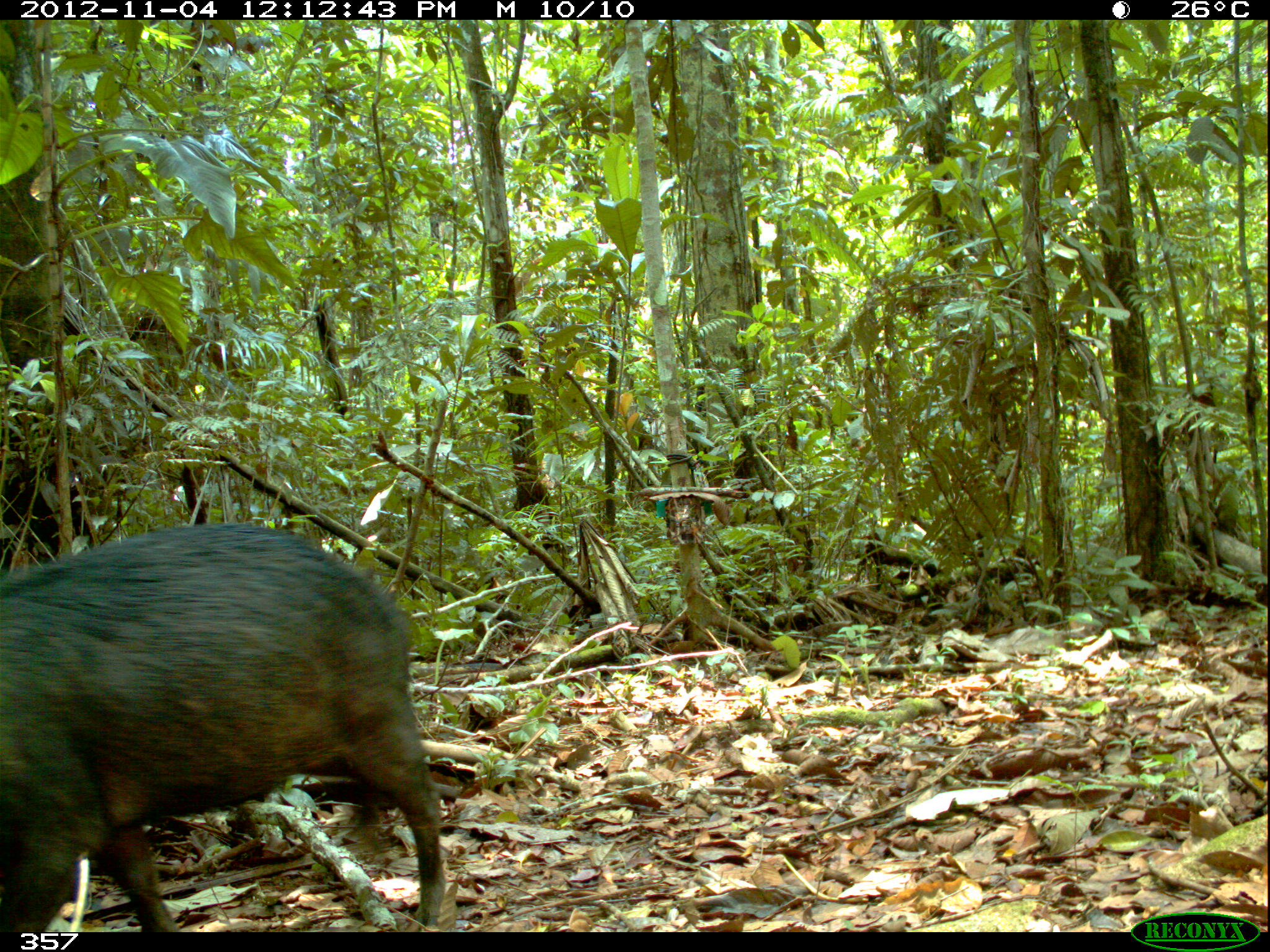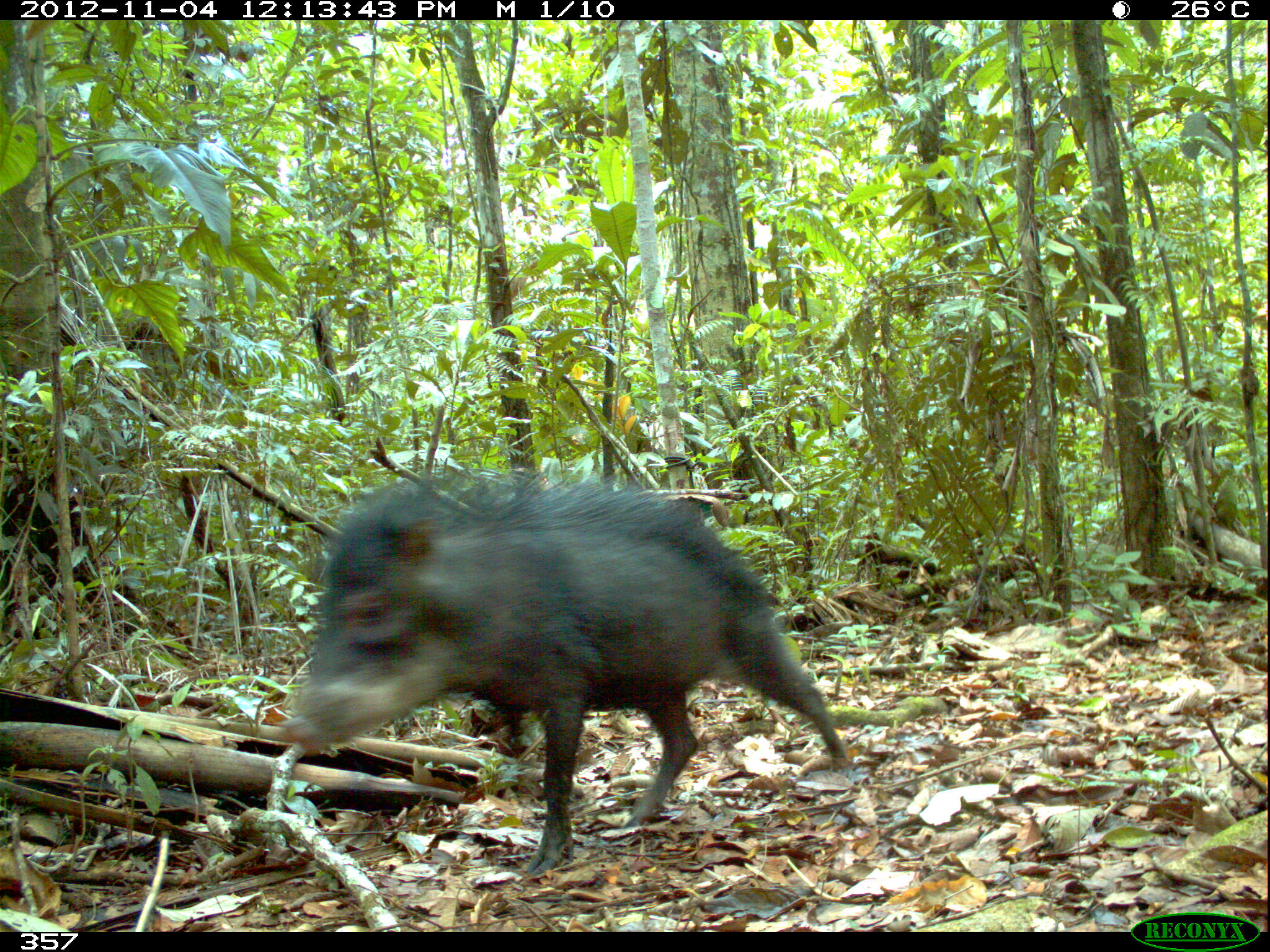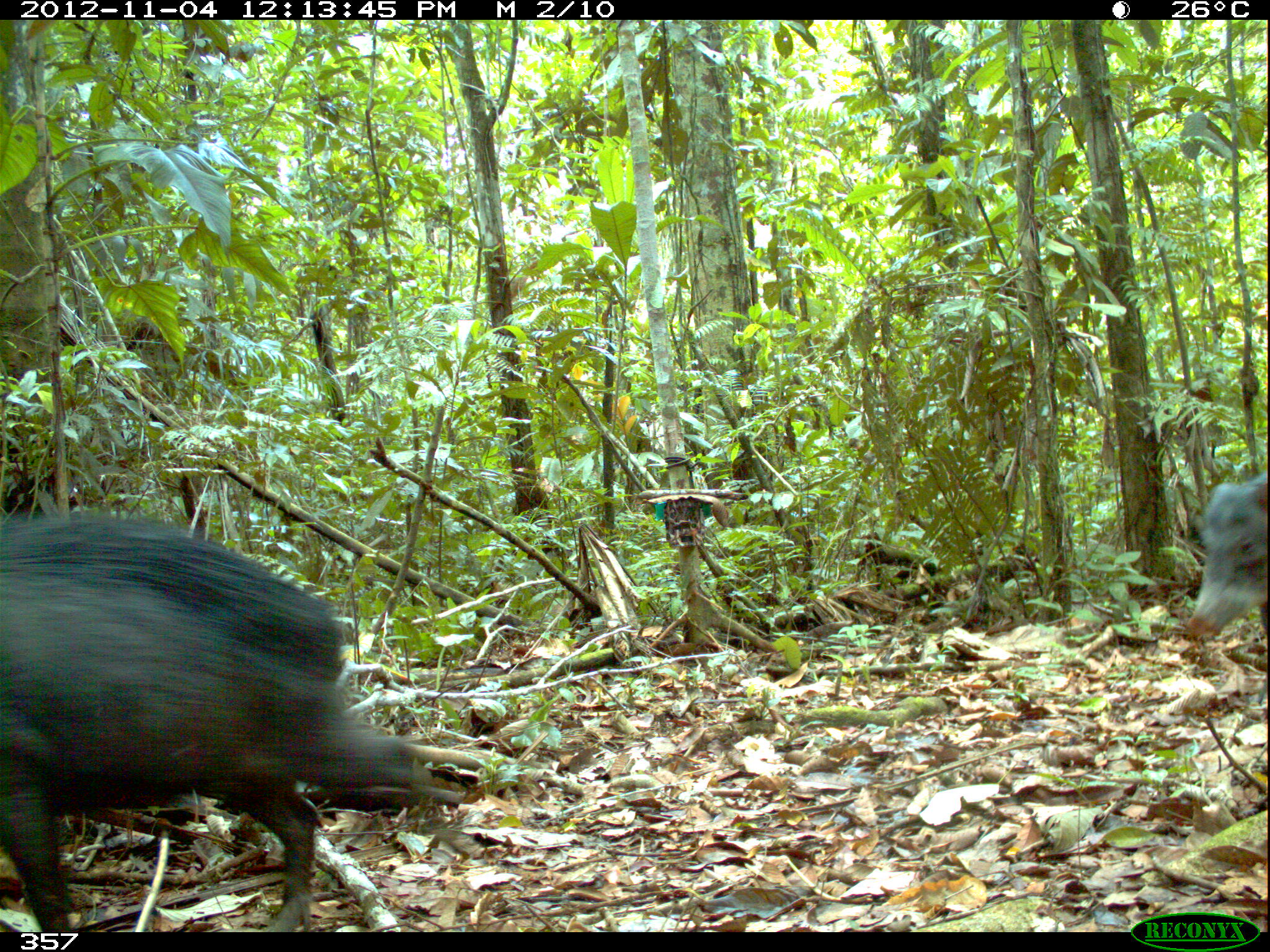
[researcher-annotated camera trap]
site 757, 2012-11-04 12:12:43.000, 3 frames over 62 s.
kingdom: Animalia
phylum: Chordata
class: Mammalia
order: Artiodactyla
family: Tayassuidae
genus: Tayassu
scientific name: Tayassu pecari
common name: white-lipped peccary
Tayassu pecari (white-lipped peccary).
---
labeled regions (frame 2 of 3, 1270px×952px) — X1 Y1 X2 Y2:
tayassu pecari: 281 471 851 877